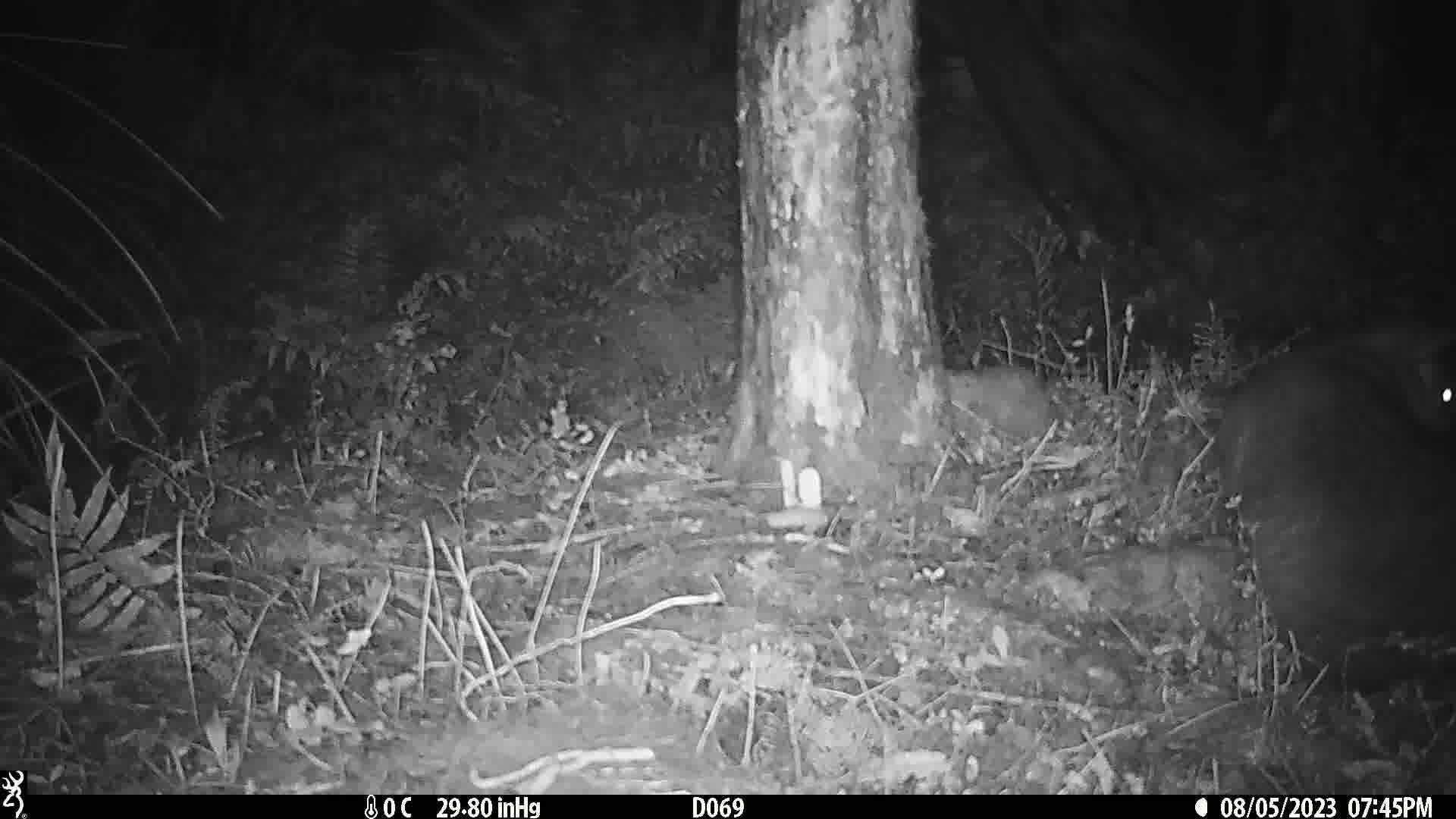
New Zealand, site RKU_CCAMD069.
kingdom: Animalia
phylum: Chordata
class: Mammalia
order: Diprotodontia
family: Phalangeridae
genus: Trichosurus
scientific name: Trichosurus vulpecula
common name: common brushtail possum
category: possum